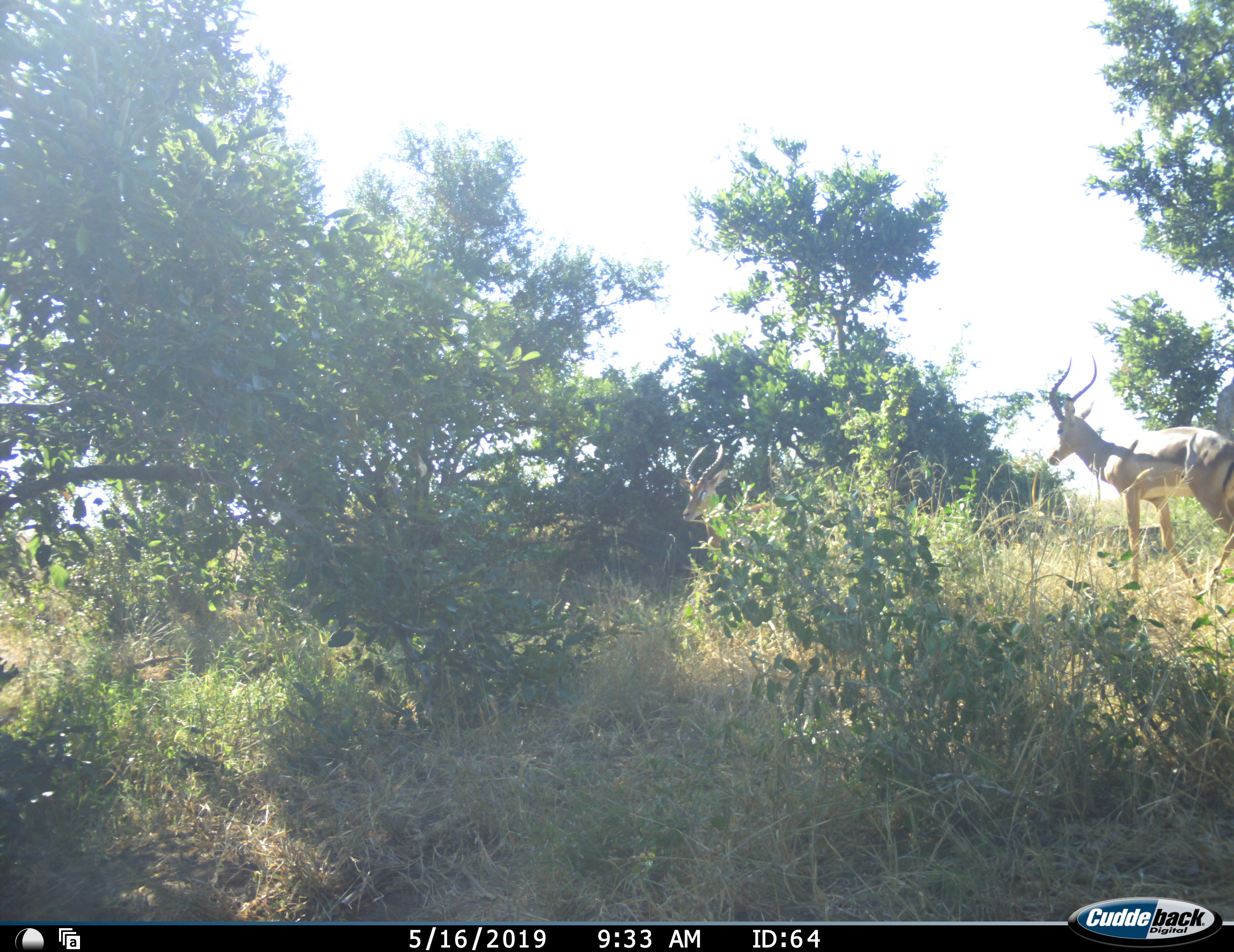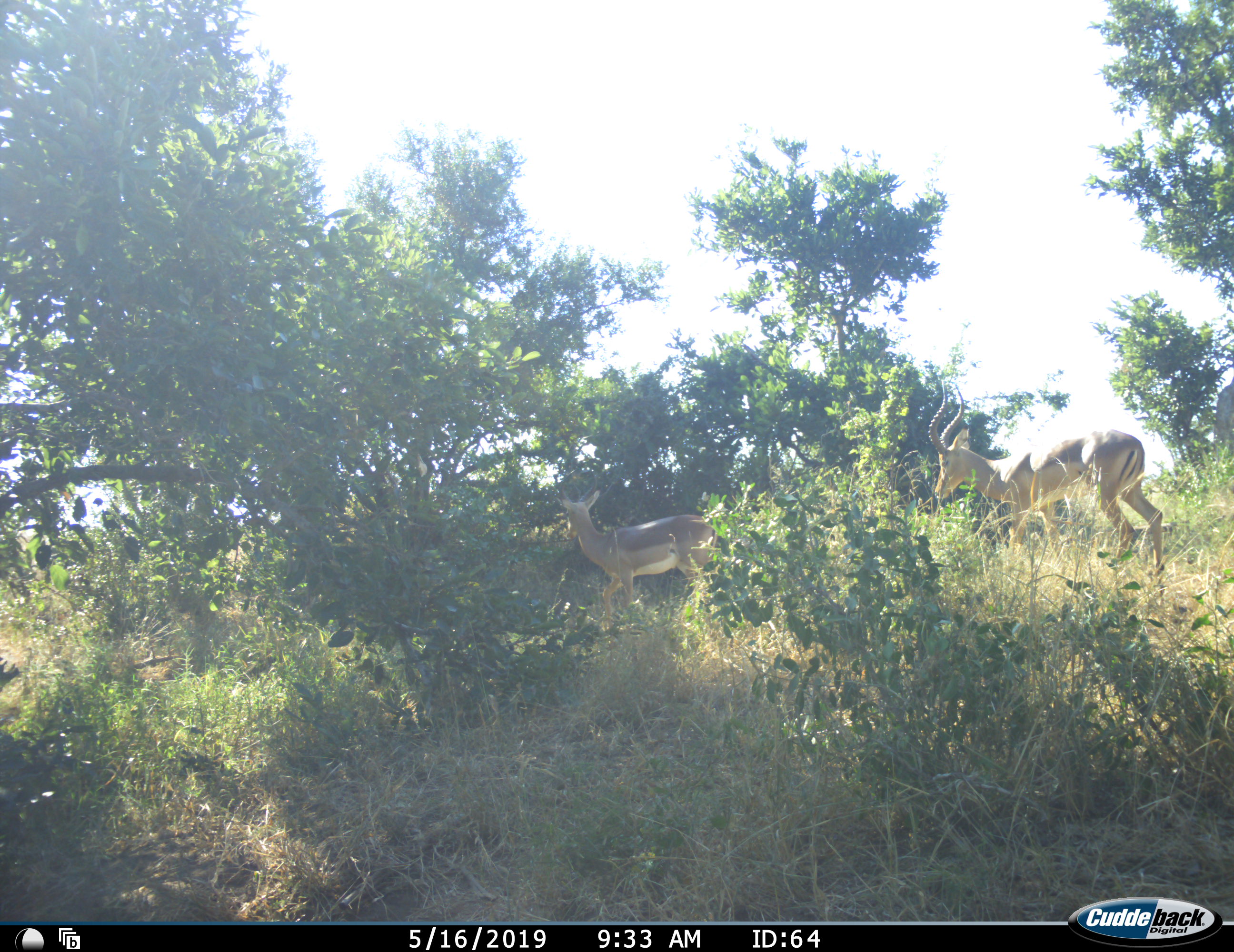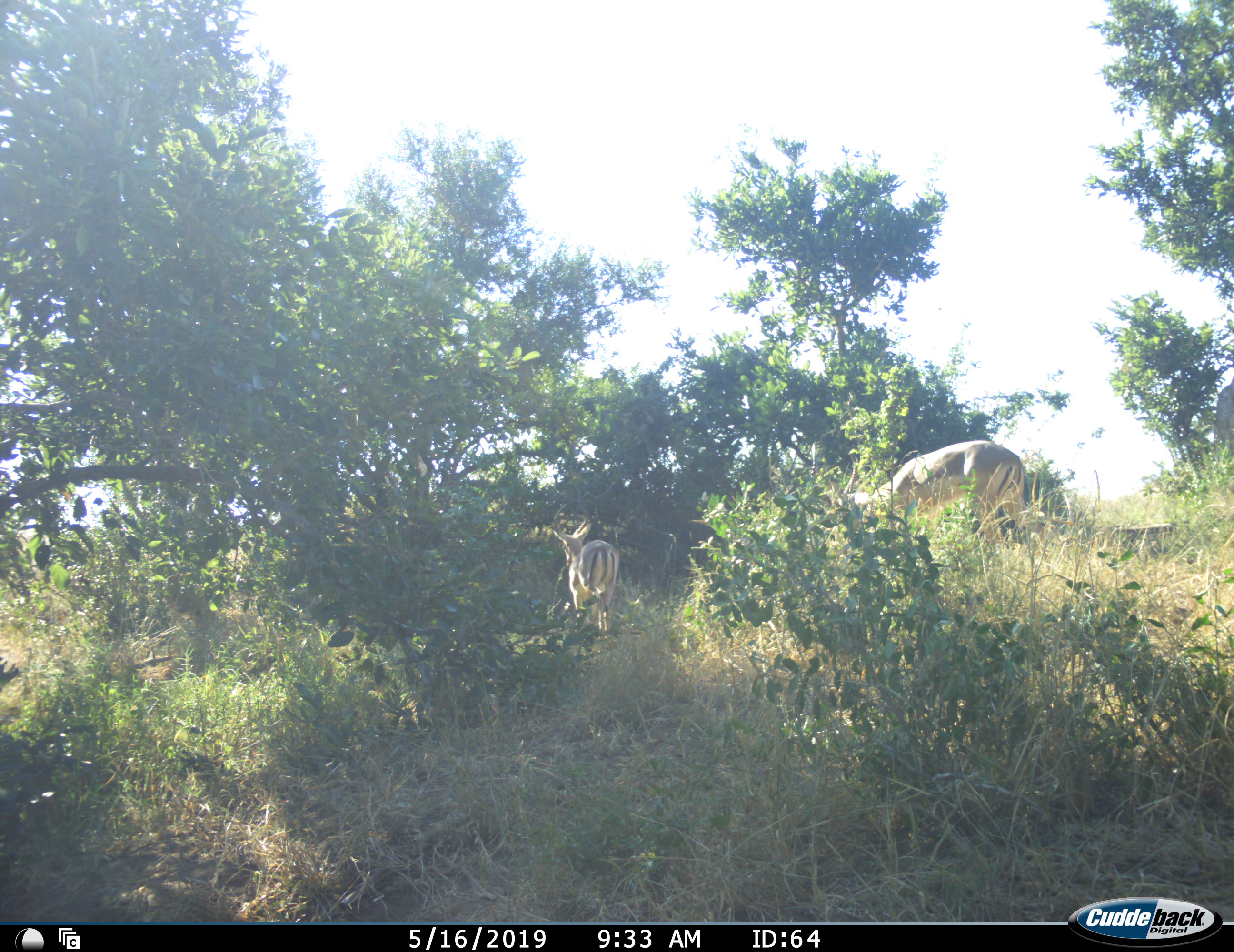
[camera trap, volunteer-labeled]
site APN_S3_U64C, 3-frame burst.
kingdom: Animalia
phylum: Chordata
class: Mammalia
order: Artiodactyla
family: Bovidae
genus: Aepyceros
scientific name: Aepyceros melampus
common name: impala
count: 2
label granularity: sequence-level